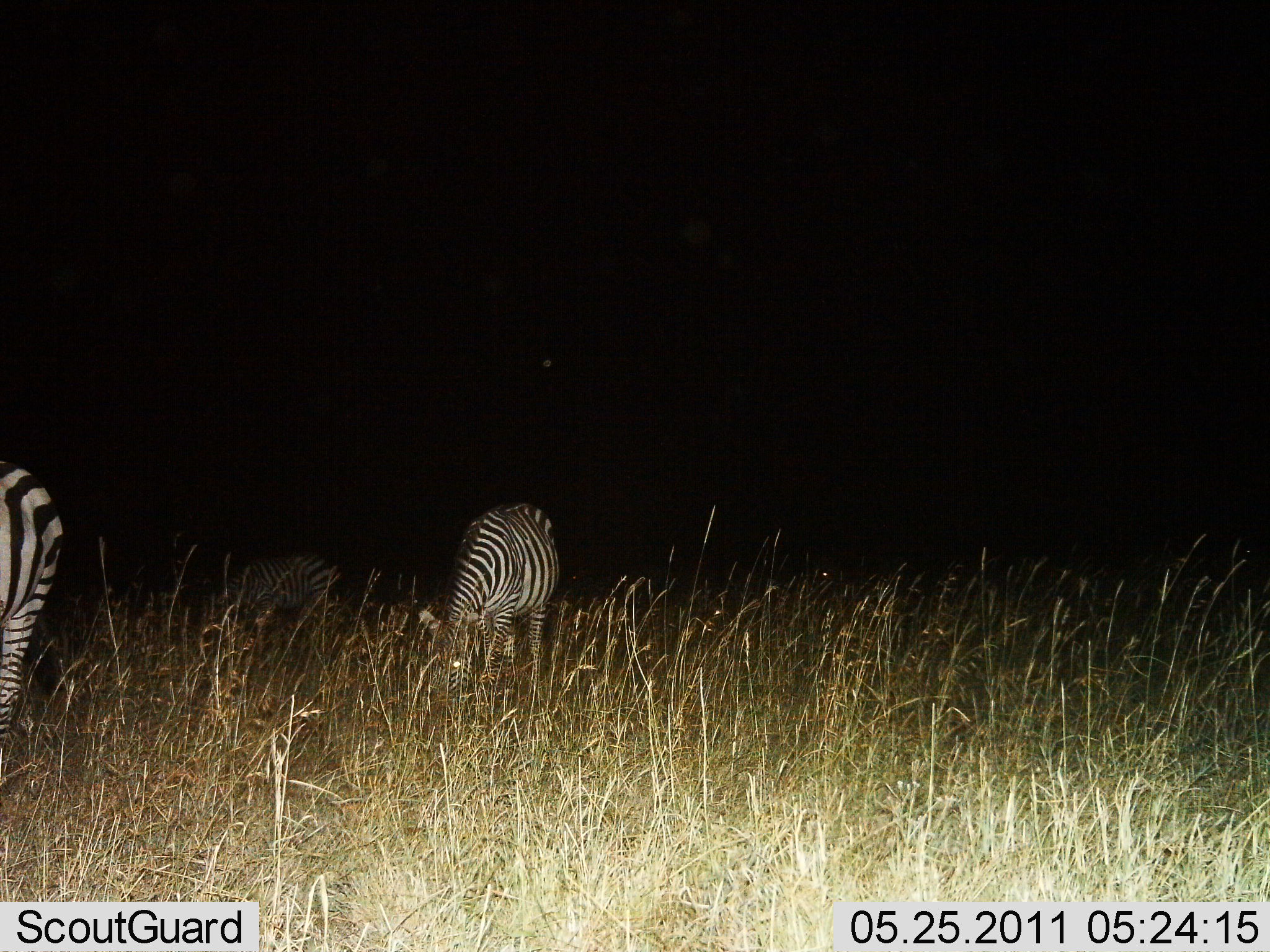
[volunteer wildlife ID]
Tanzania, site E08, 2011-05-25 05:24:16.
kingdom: Animalia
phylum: Chordata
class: Mammalia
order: Perissodactyla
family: Equidae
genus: Equus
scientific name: Equus quagga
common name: plains zebra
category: zebra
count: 3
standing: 46%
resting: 0%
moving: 0%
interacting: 0%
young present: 0%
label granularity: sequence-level